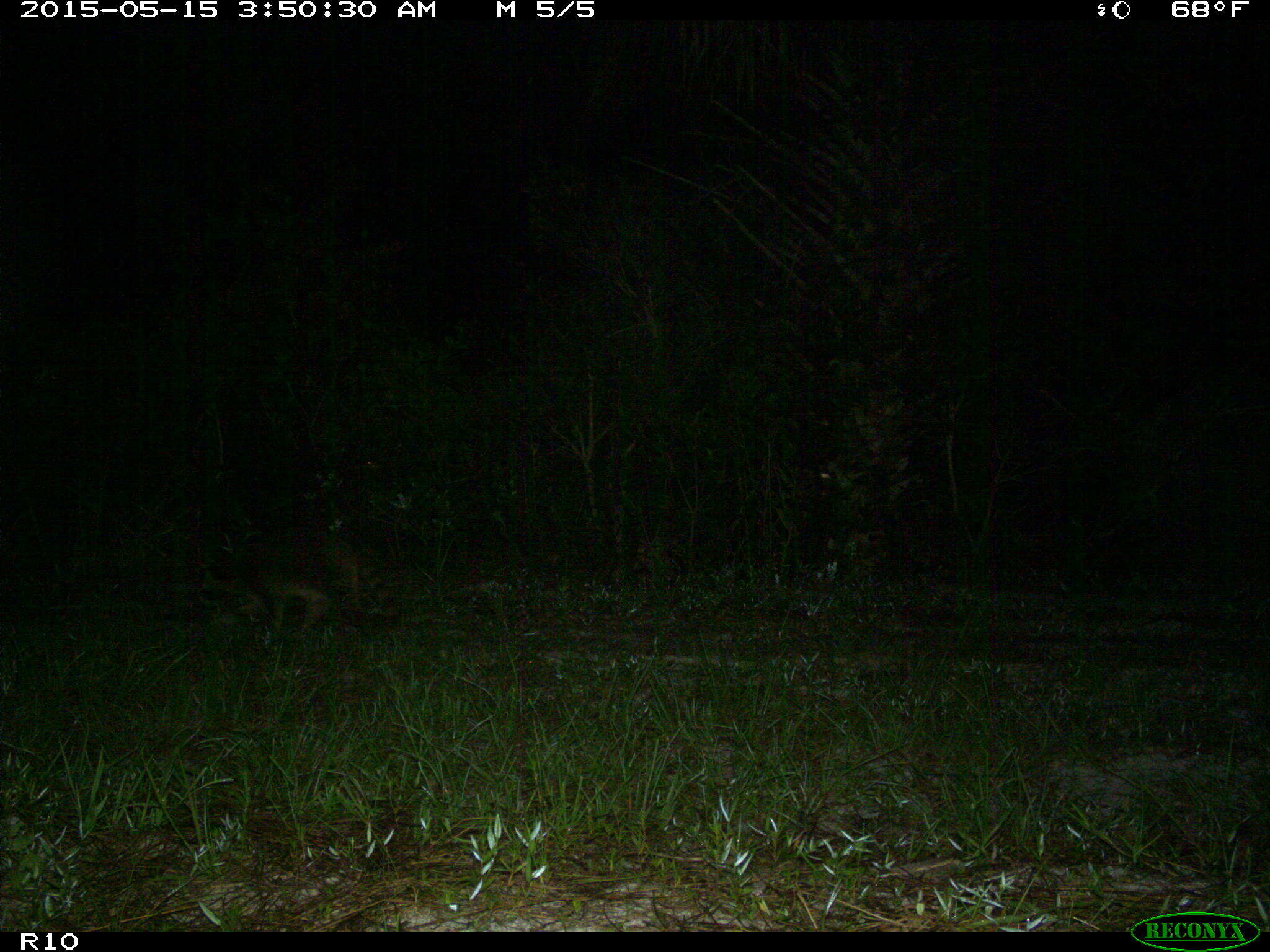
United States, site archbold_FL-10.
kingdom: Animalia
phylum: Chordata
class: Mammalia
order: Carnivora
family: Procyonidae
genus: Procyon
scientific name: Procyon lotor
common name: common raccoon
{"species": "Procyon lotor (common raccoon)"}